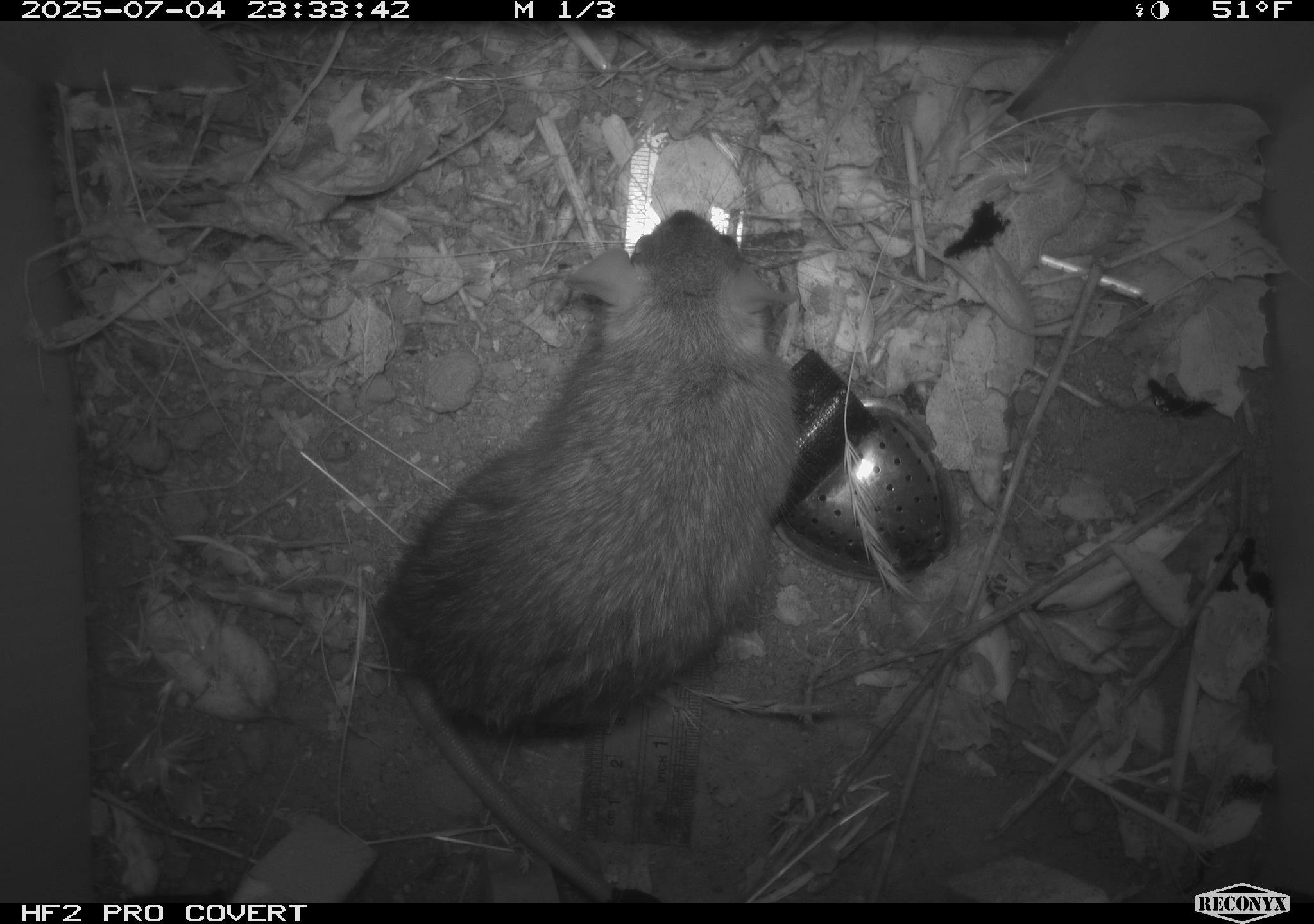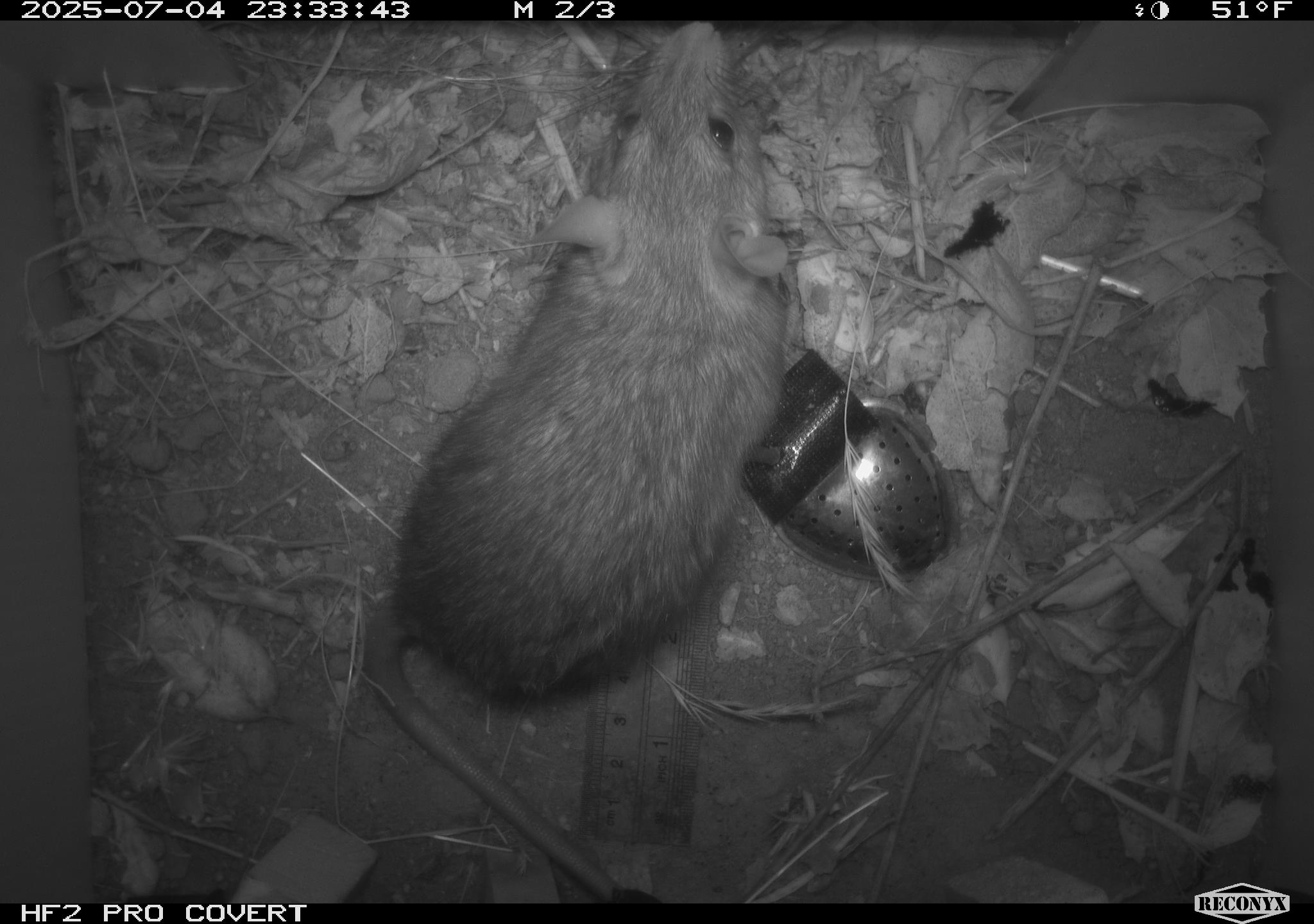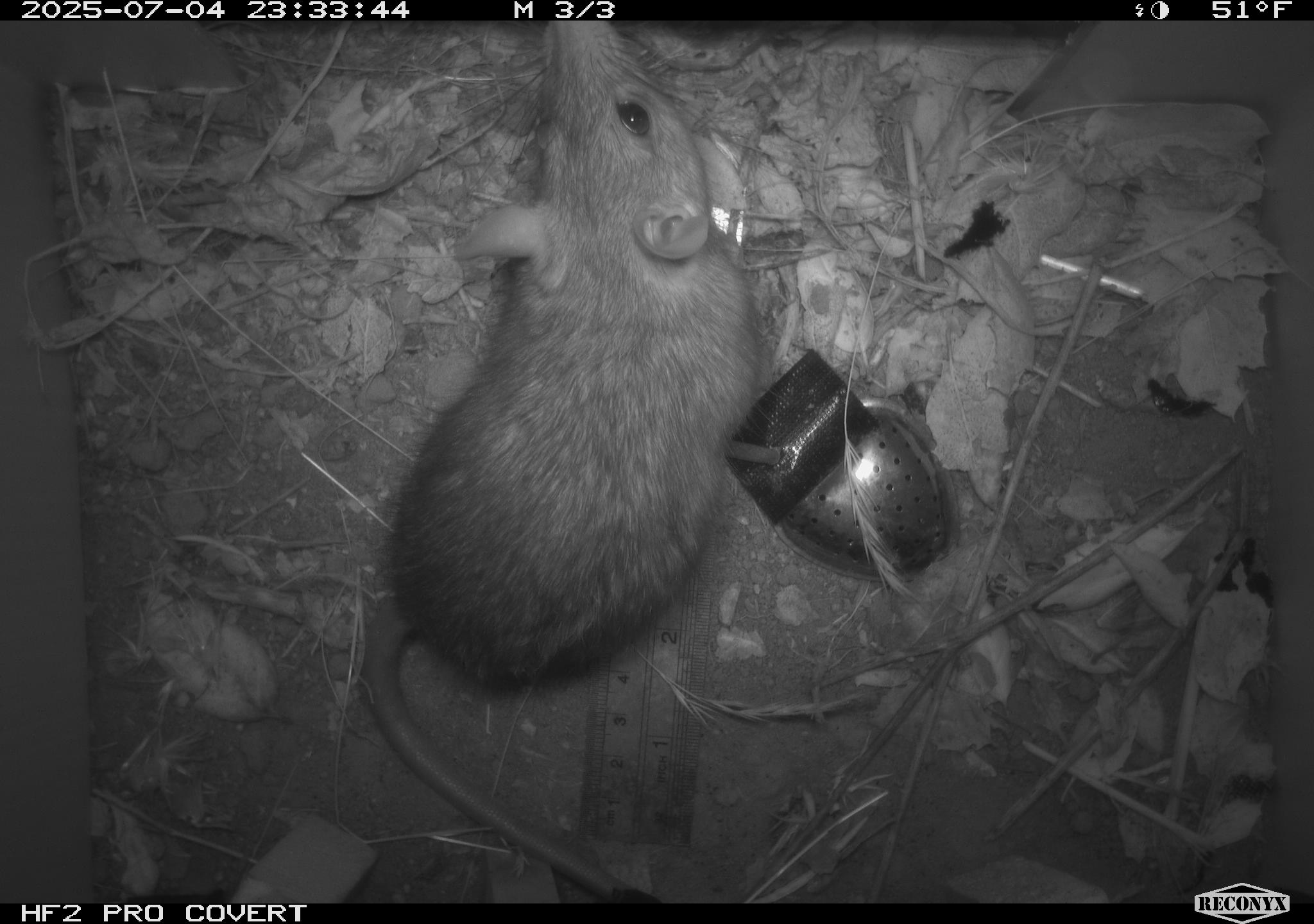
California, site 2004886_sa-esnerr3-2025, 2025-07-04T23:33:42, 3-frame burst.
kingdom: Animalia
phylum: Chordata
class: Mammalia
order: Rodentia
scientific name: Rodentia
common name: rodent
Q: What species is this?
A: Rodent (Rodentia).